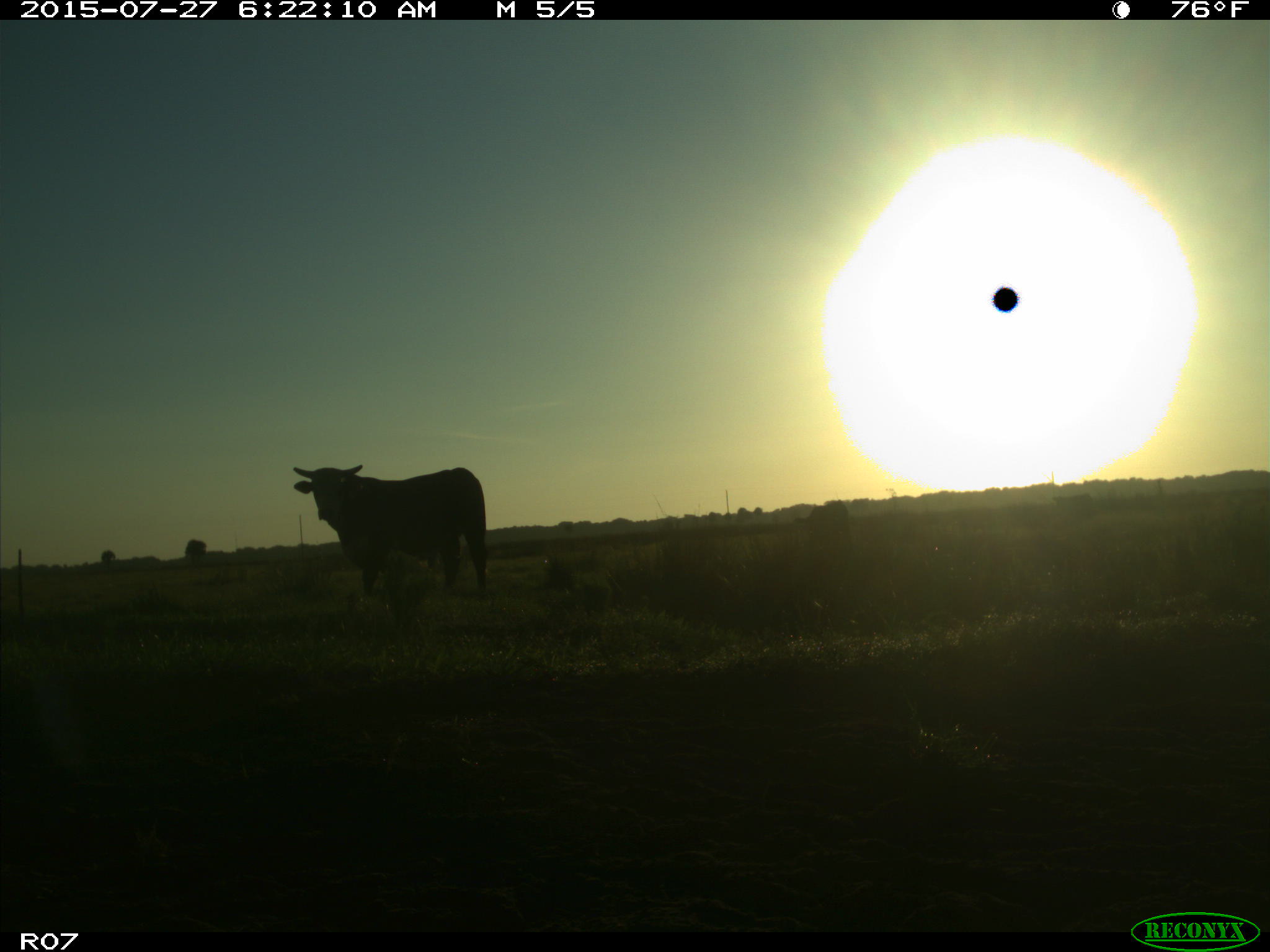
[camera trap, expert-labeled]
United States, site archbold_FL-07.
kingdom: Animalia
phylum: Chordata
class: Mammalia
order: Artiodactyla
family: Bovidae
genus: Bos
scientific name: Bos taurus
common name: domestic cow